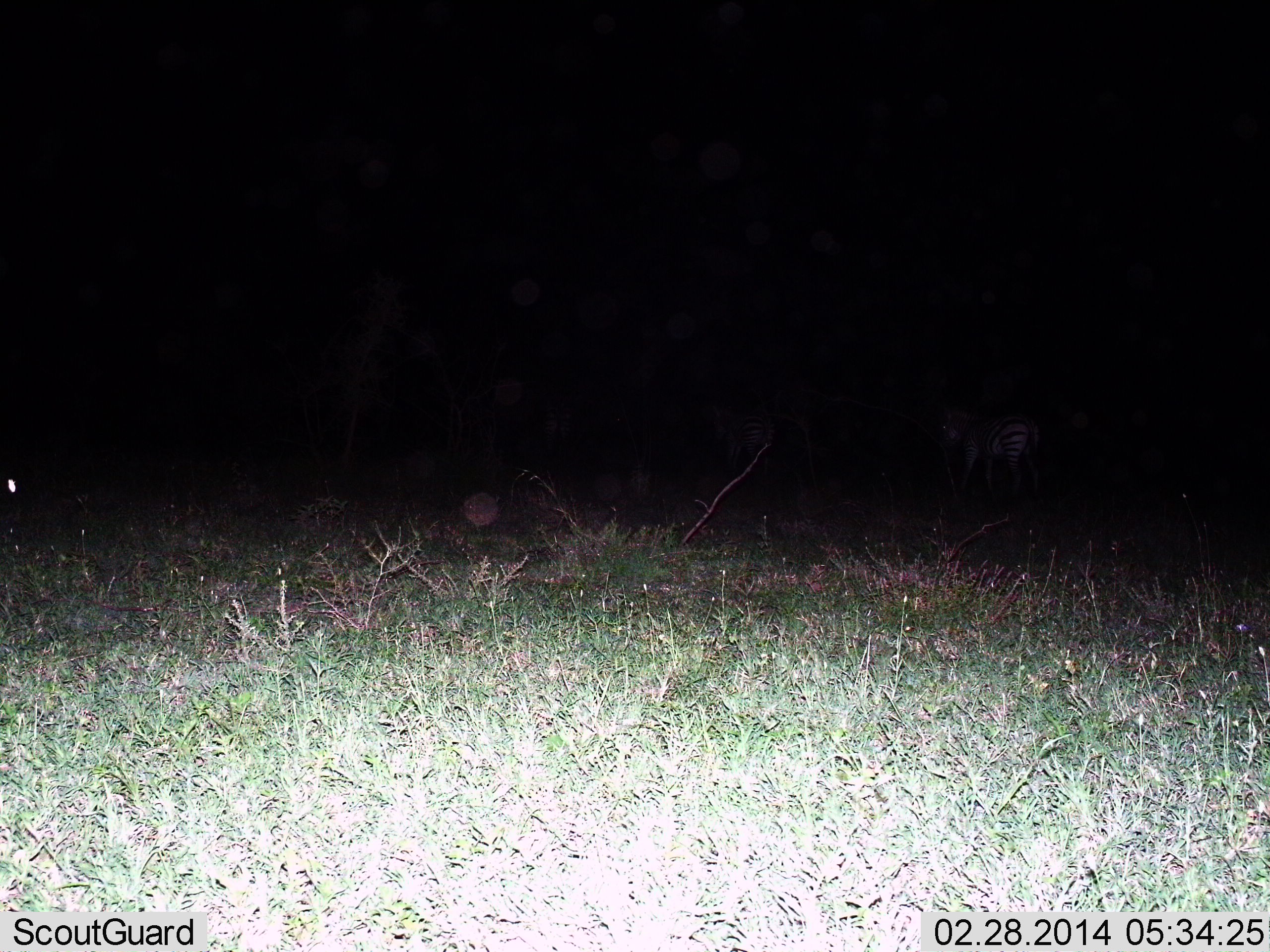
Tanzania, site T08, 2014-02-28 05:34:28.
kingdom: Animalia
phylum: Chordata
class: Mammalia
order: Perissodactyla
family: Equidae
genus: Equus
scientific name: Equus quagga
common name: plains zebra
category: zebra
Zebra (plains zebra) (Equus quagga), count 2. Behavior (volunteer vote fractions): standing 60%, resting 0%, moving 40%, interacting 0%. Young present (vote fraction): 0%. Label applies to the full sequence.